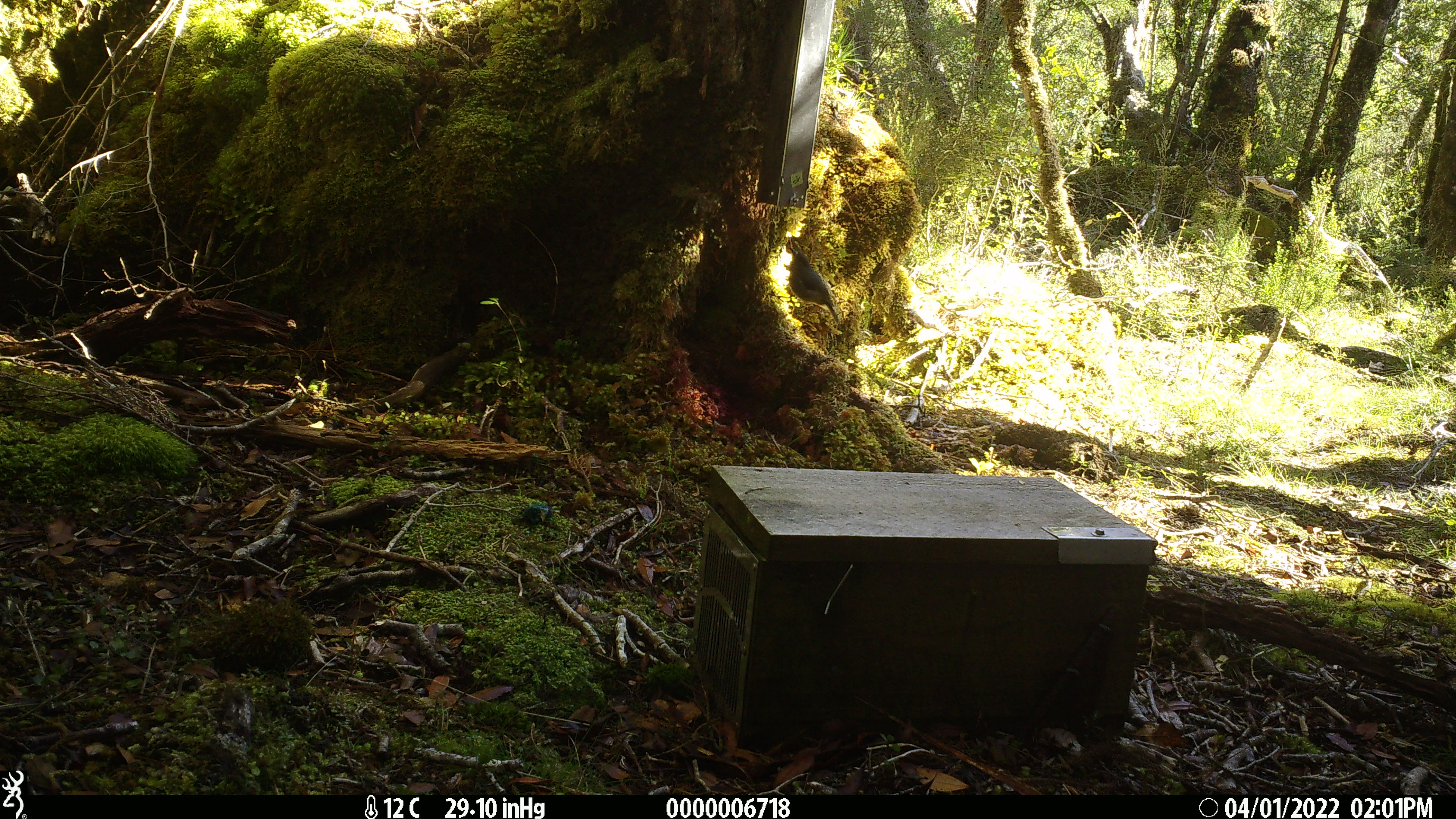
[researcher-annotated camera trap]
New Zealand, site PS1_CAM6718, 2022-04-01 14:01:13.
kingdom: Animalia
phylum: Chordata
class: Aves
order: Passeriformes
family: Petroicidae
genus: Petroica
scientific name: Petroica australis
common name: new zealand robin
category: robin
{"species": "robin (new zealand robin) (Petroica australis)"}